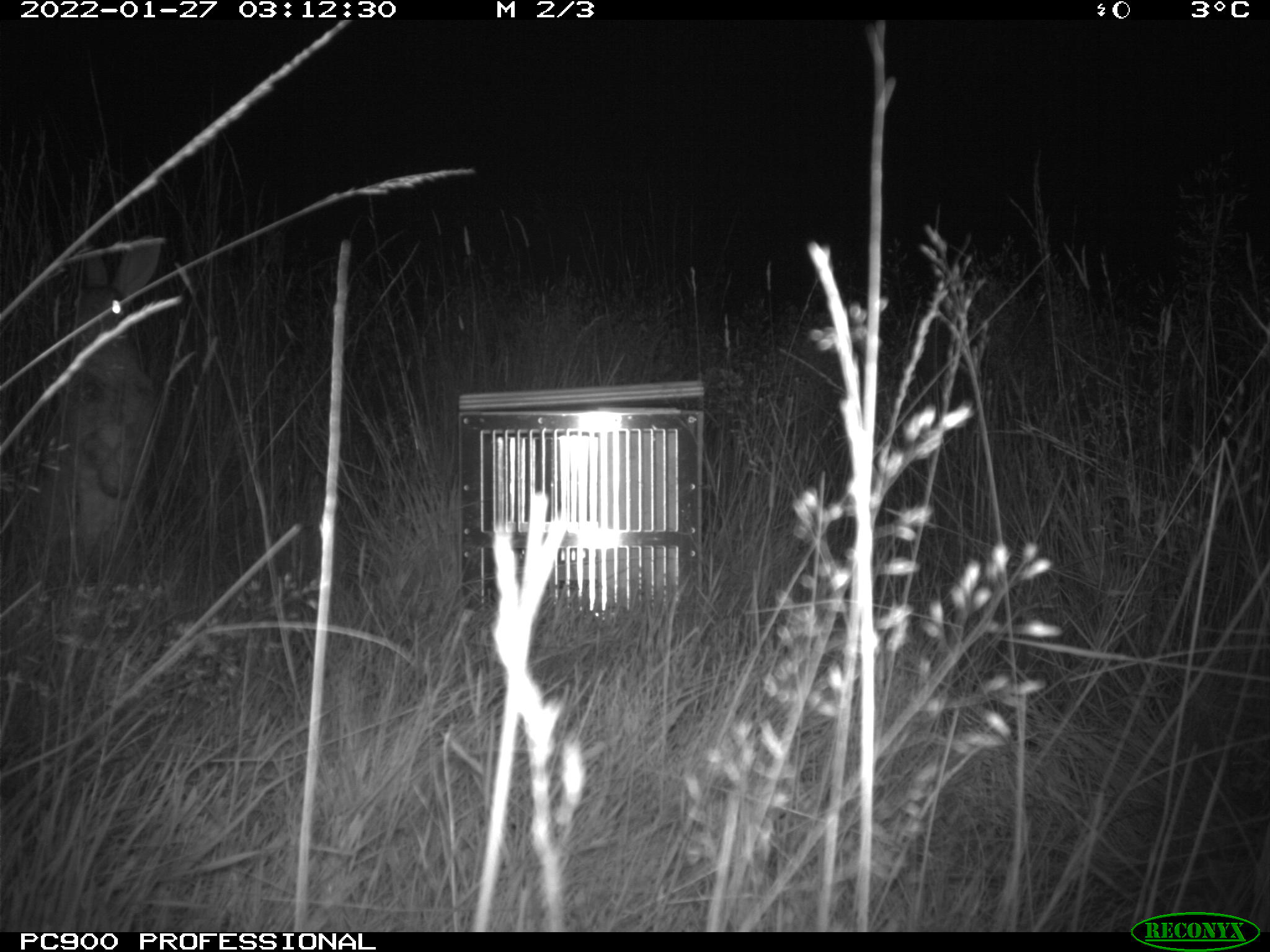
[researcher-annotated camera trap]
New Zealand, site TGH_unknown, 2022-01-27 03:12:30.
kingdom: Animalia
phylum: Chordata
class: Mammalia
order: Lagomorpha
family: Leporidae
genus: Oryctolagus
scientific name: Oryctolagus cuniculus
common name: european rabbit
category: rabbit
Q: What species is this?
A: Rabbit (european rabbit) (Oryctolagus cuniculus).